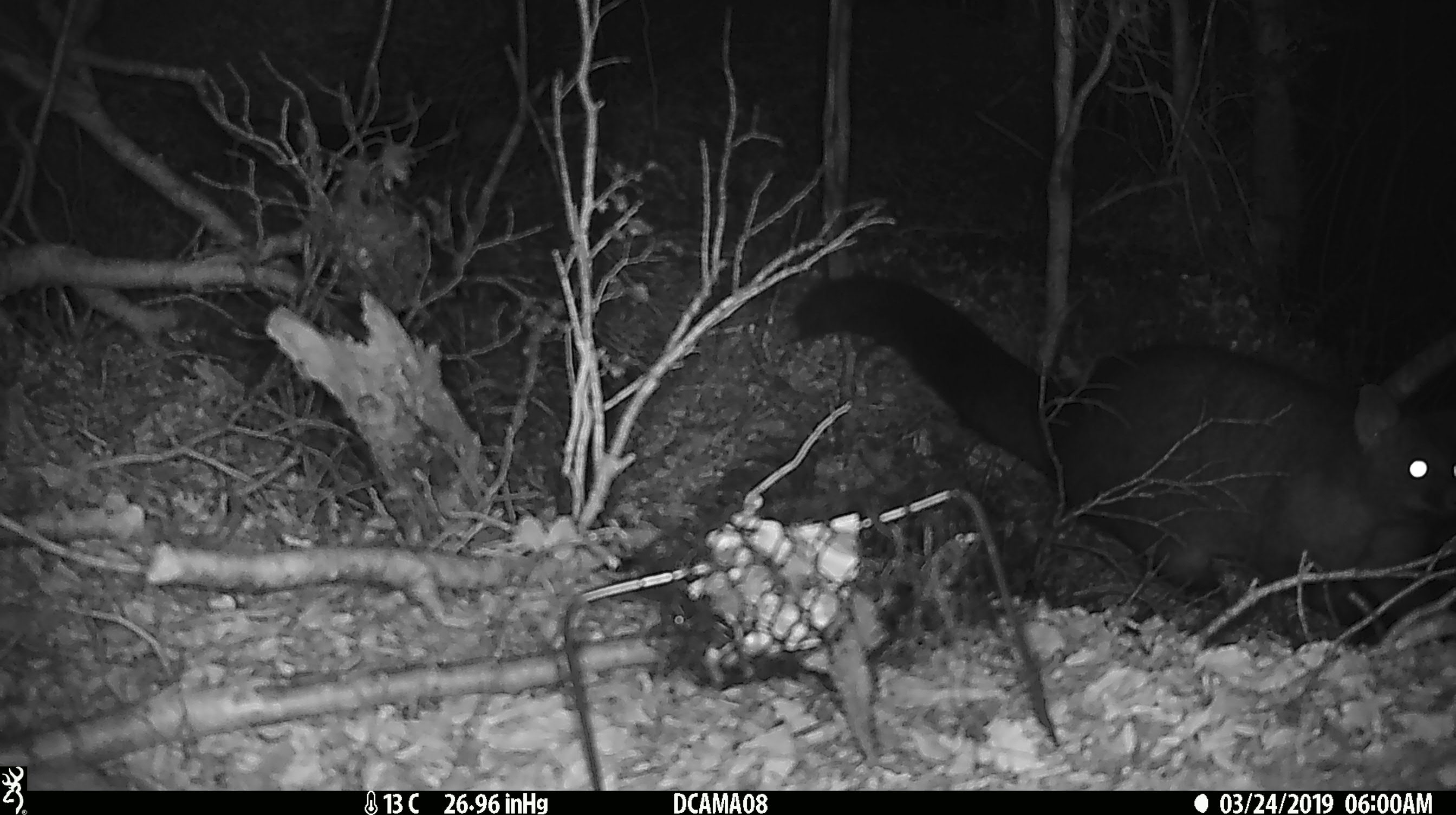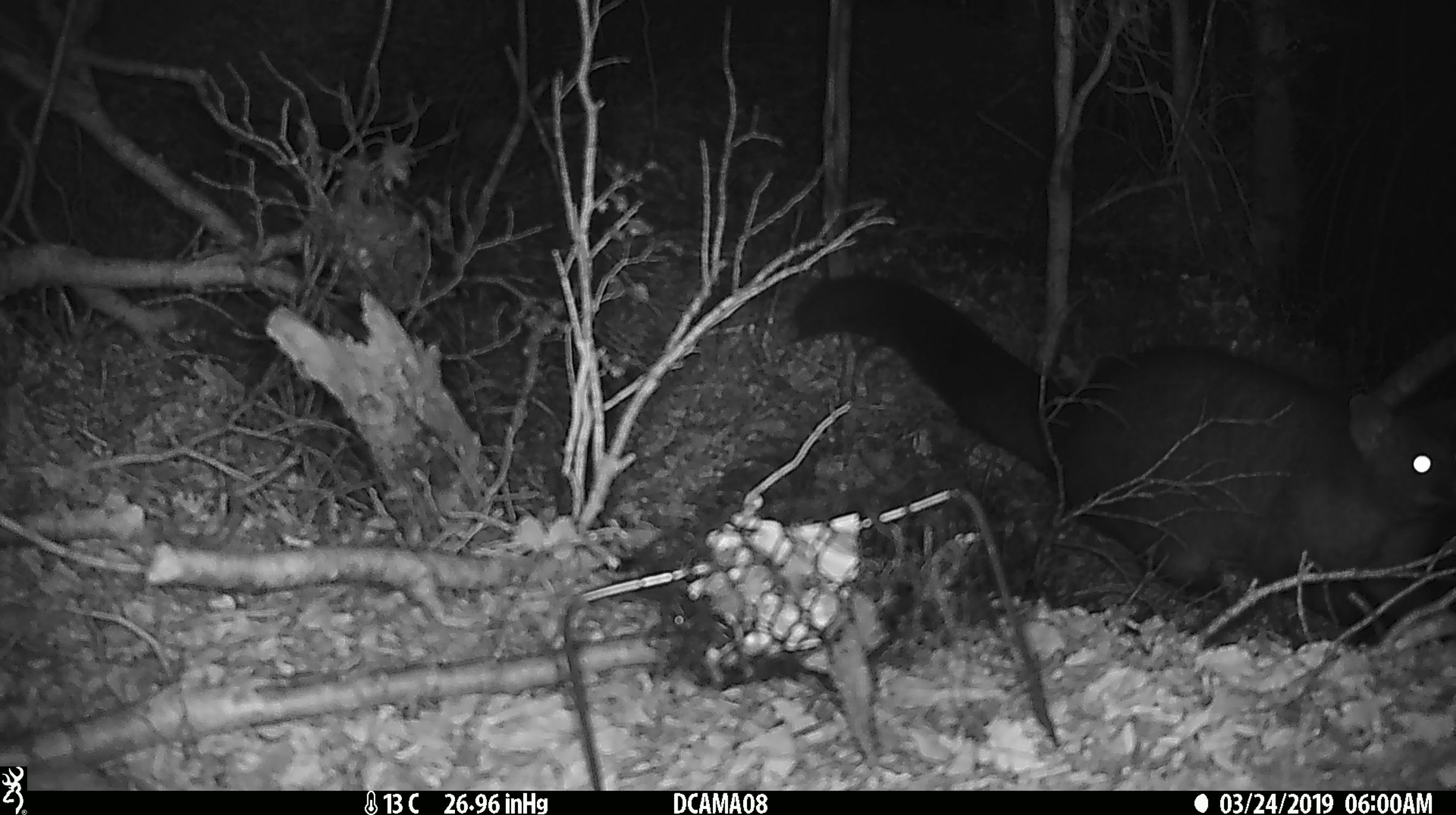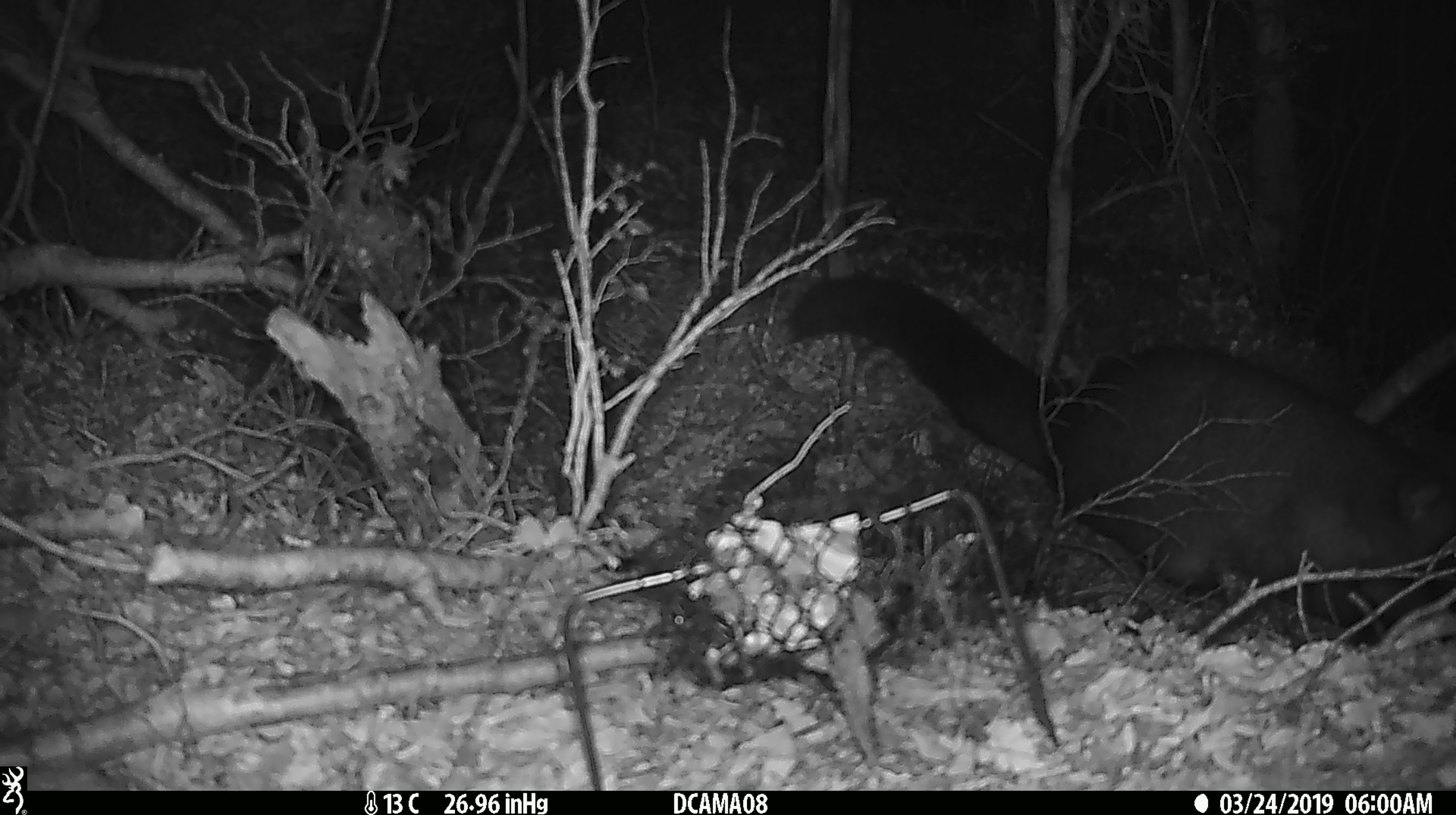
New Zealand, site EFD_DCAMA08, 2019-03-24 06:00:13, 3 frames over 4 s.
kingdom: Animalia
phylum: Chordata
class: Mammalia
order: Diprotodontia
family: Phalangeridae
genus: Trichosurus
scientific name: Trichosurus vulpecula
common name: common brushtail possum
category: possum